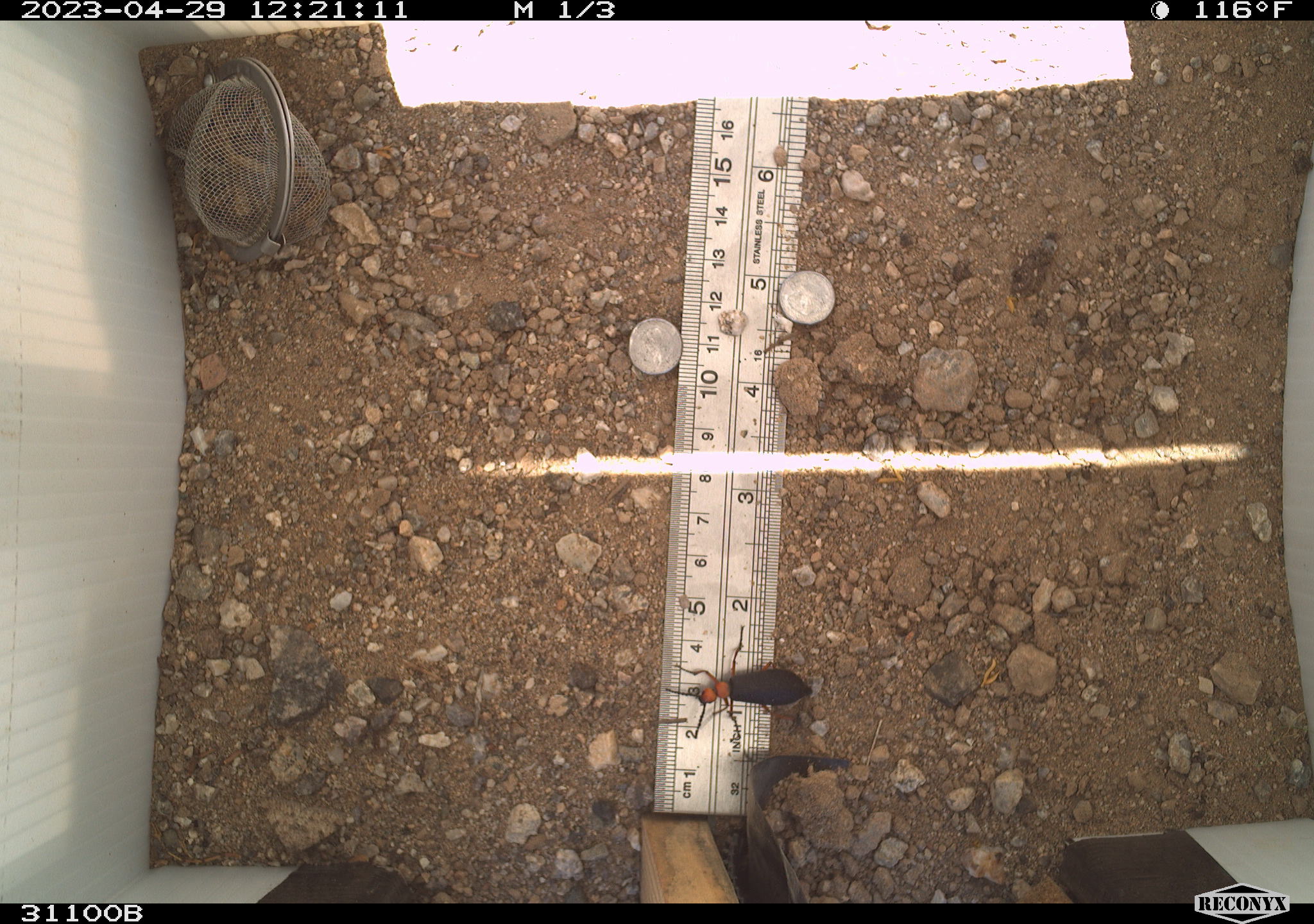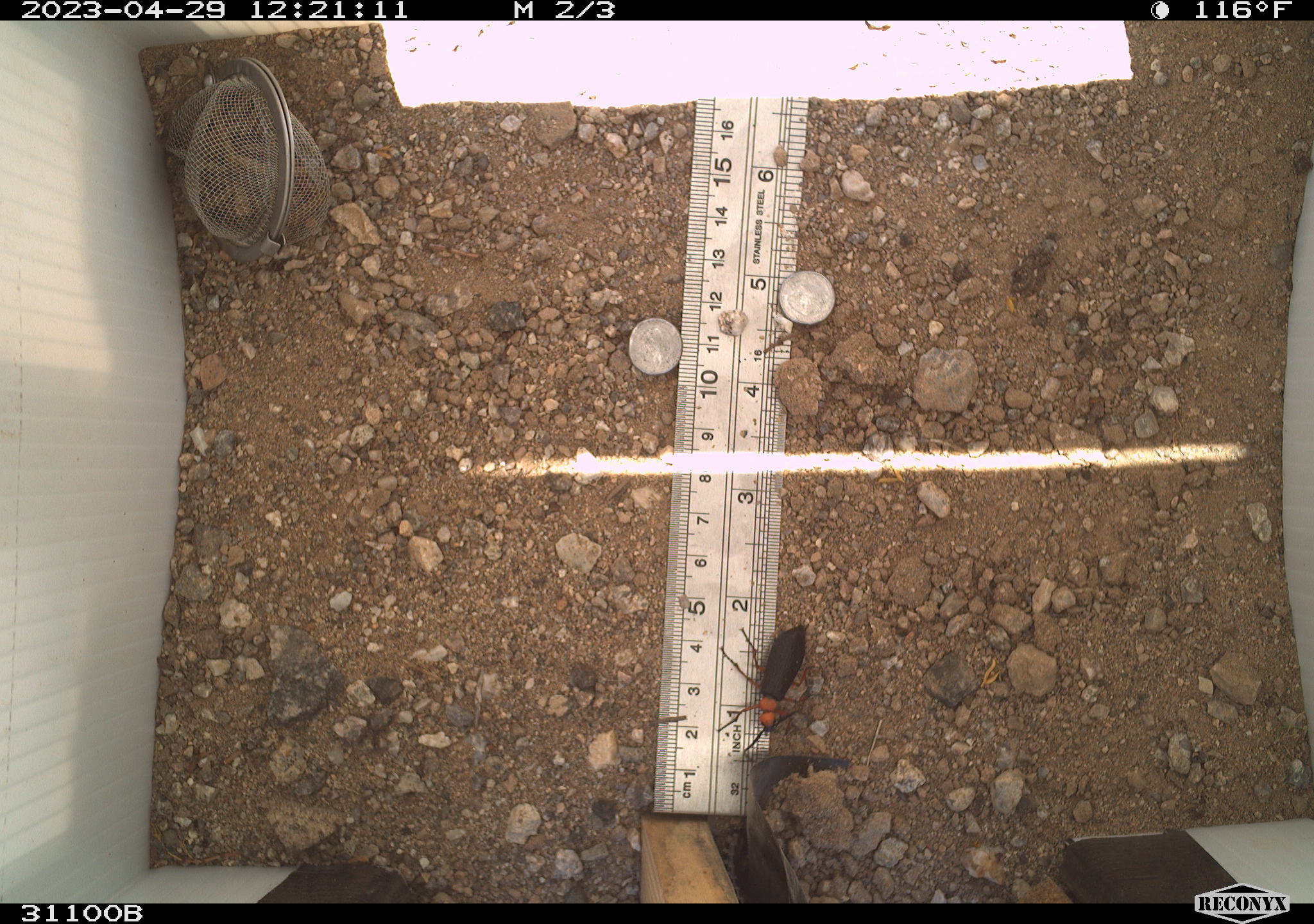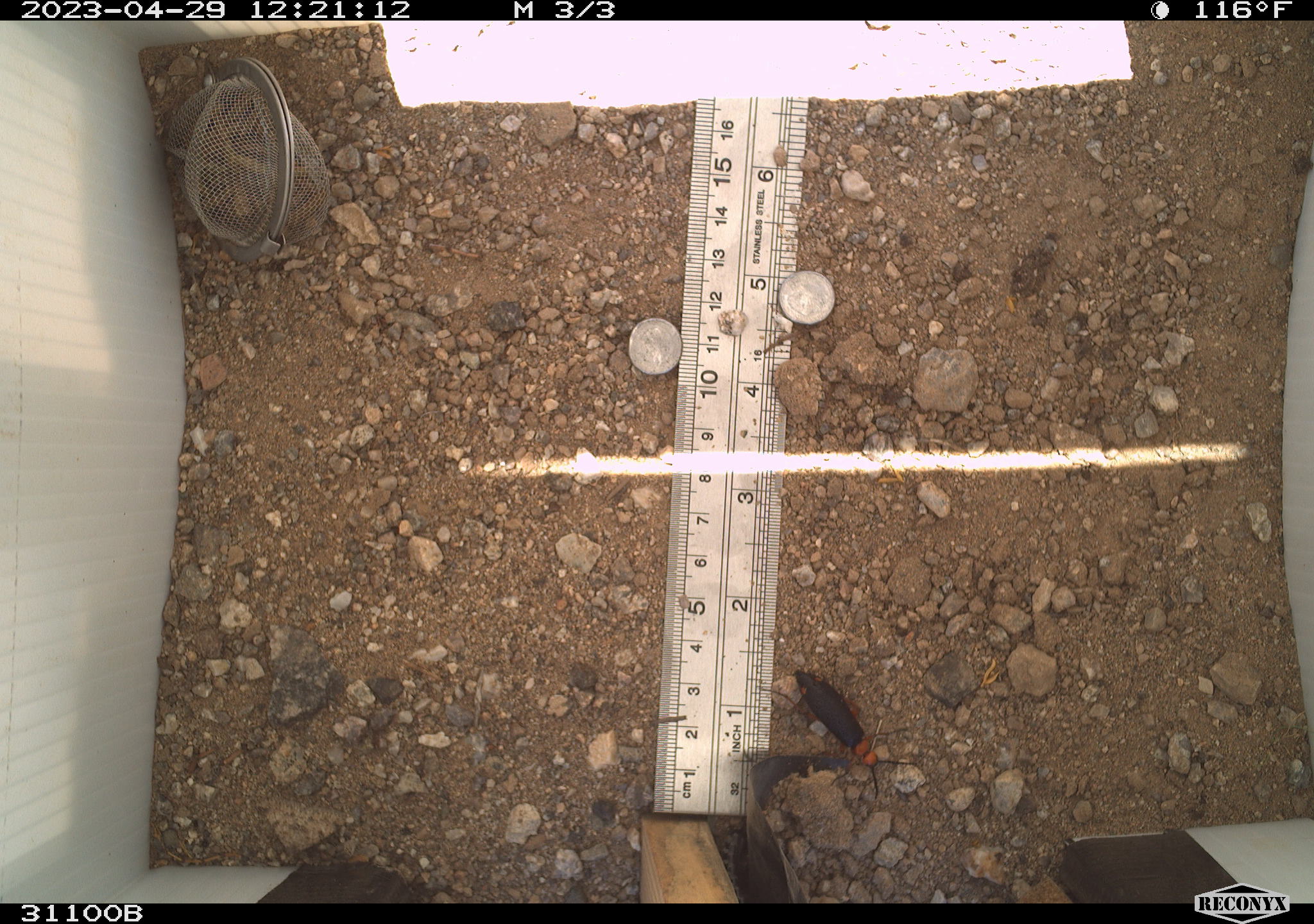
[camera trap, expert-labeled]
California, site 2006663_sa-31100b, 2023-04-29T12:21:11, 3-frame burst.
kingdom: Animalia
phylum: Arthropoda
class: Insecta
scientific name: Insecta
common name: insect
Insect (Insecta).